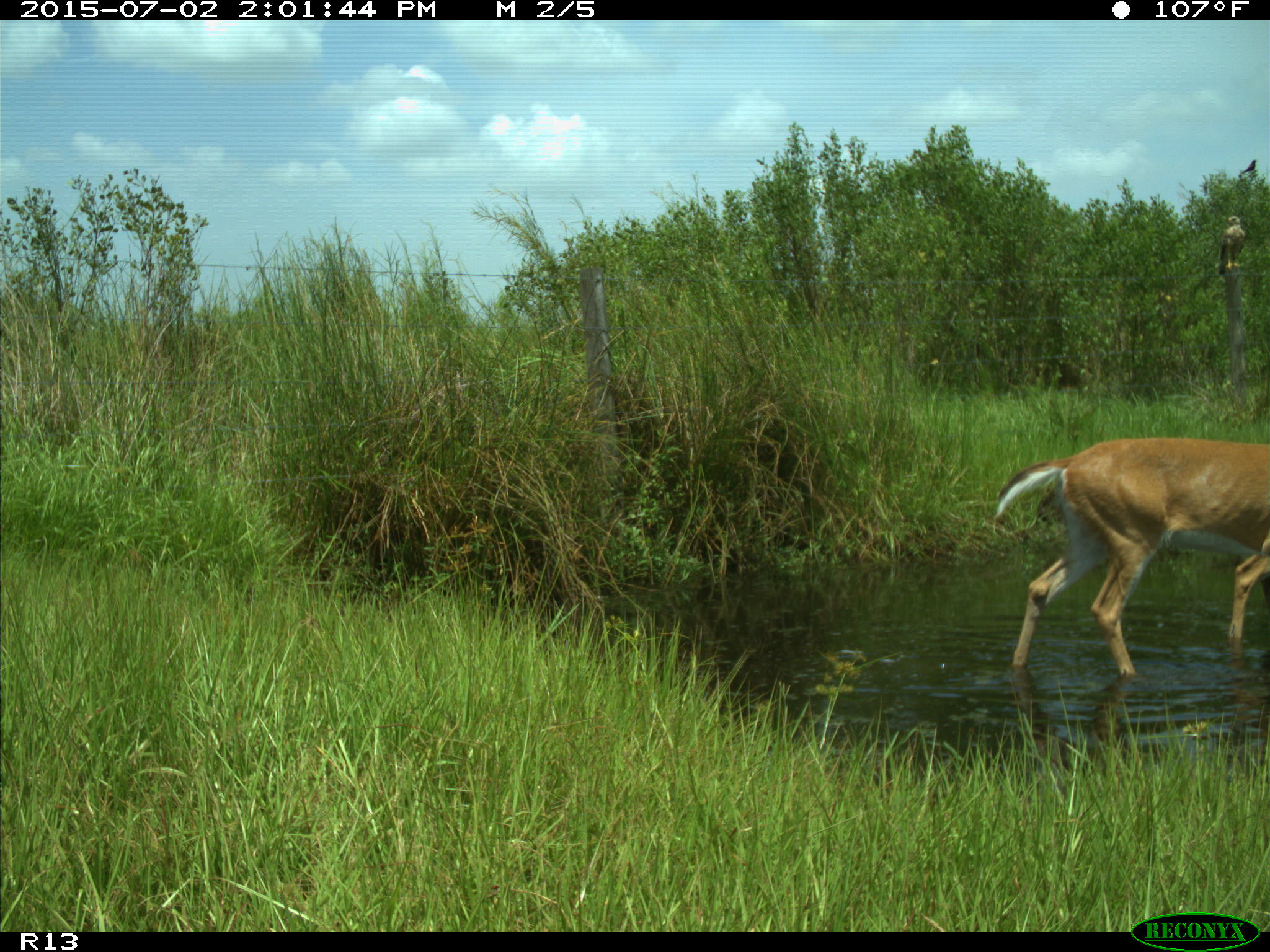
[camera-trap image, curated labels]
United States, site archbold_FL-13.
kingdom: Animalia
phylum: Chordata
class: Mammalia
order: Artiodactyla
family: Cervidae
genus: Odocoileus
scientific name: Odocoileus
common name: deer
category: unidentified deer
Unidentified deer (deer) (Odocoileus).